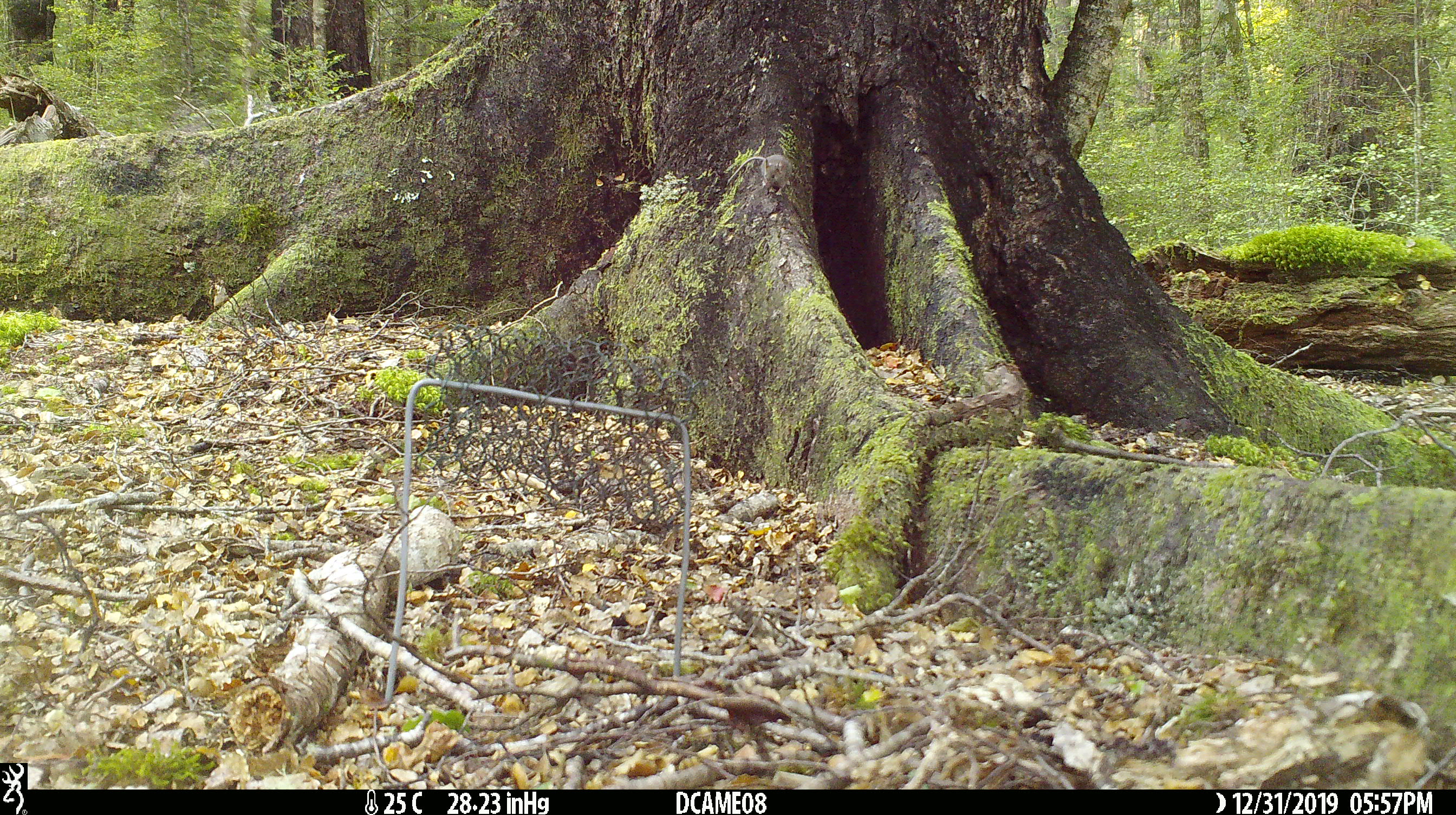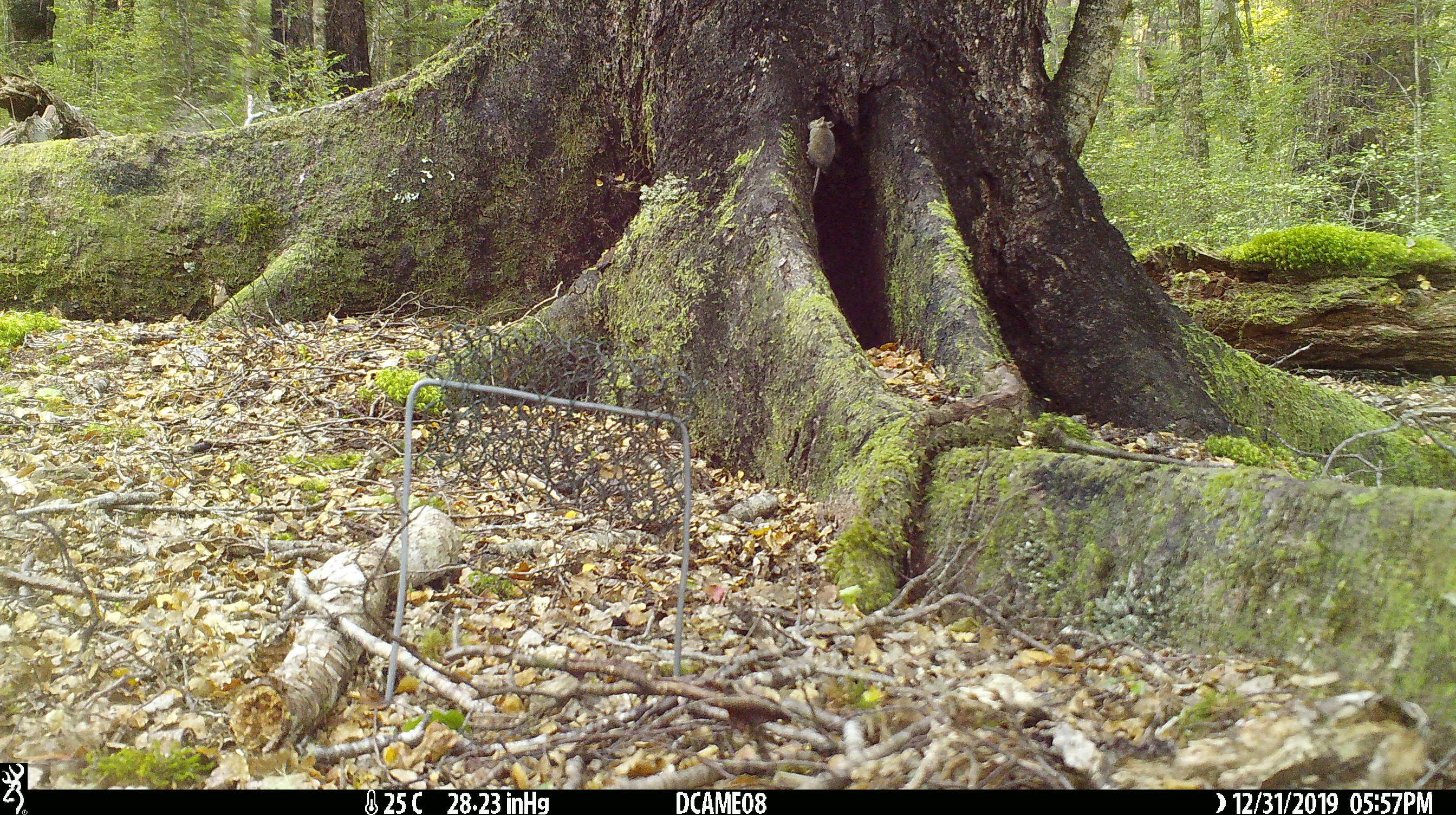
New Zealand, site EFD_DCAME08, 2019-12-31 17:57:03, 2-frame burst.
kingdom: Animalia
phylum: Chordata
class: Mammalia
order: Rodentia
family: Muridae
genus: Mus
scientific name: Mus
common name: mouse